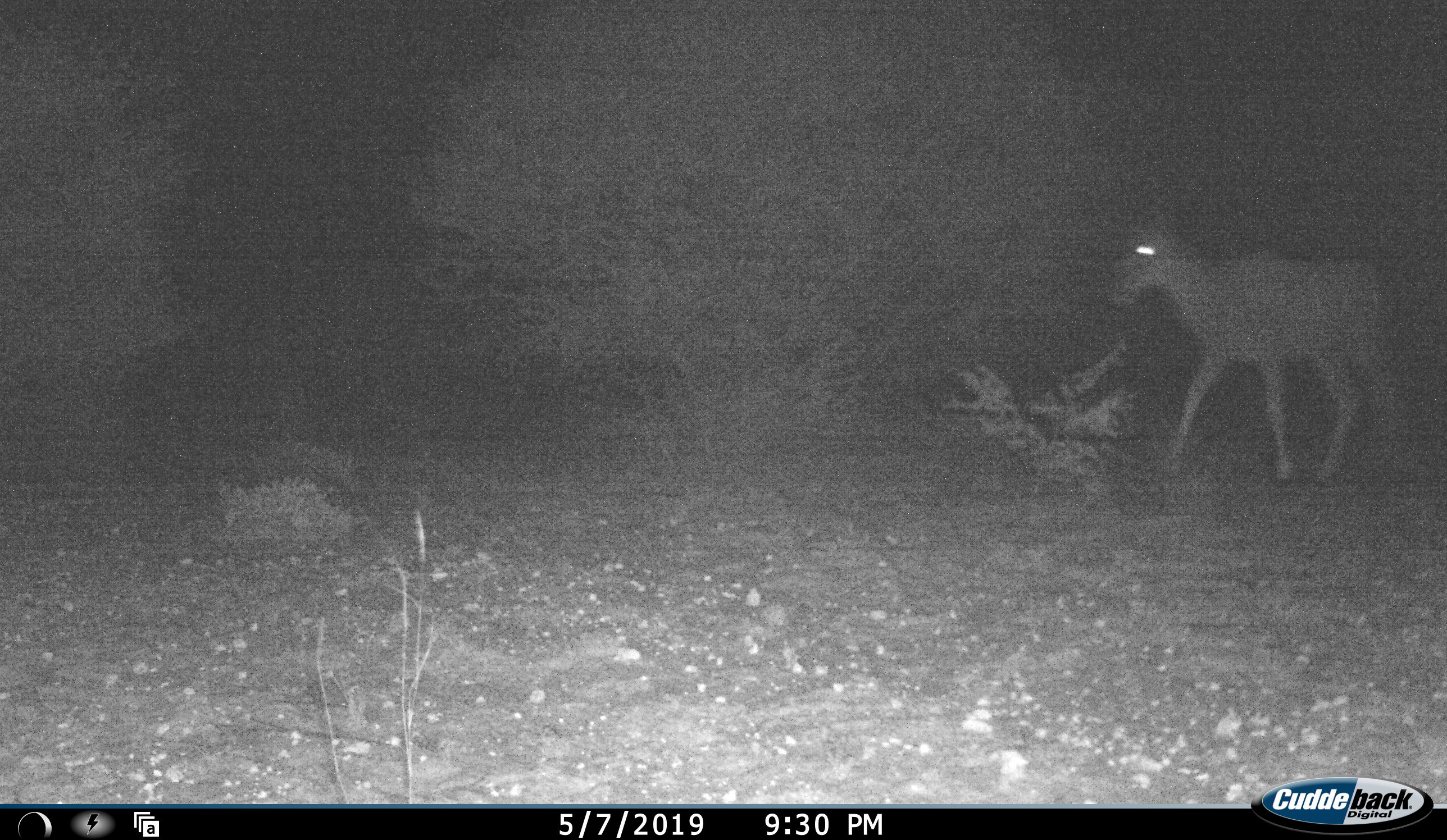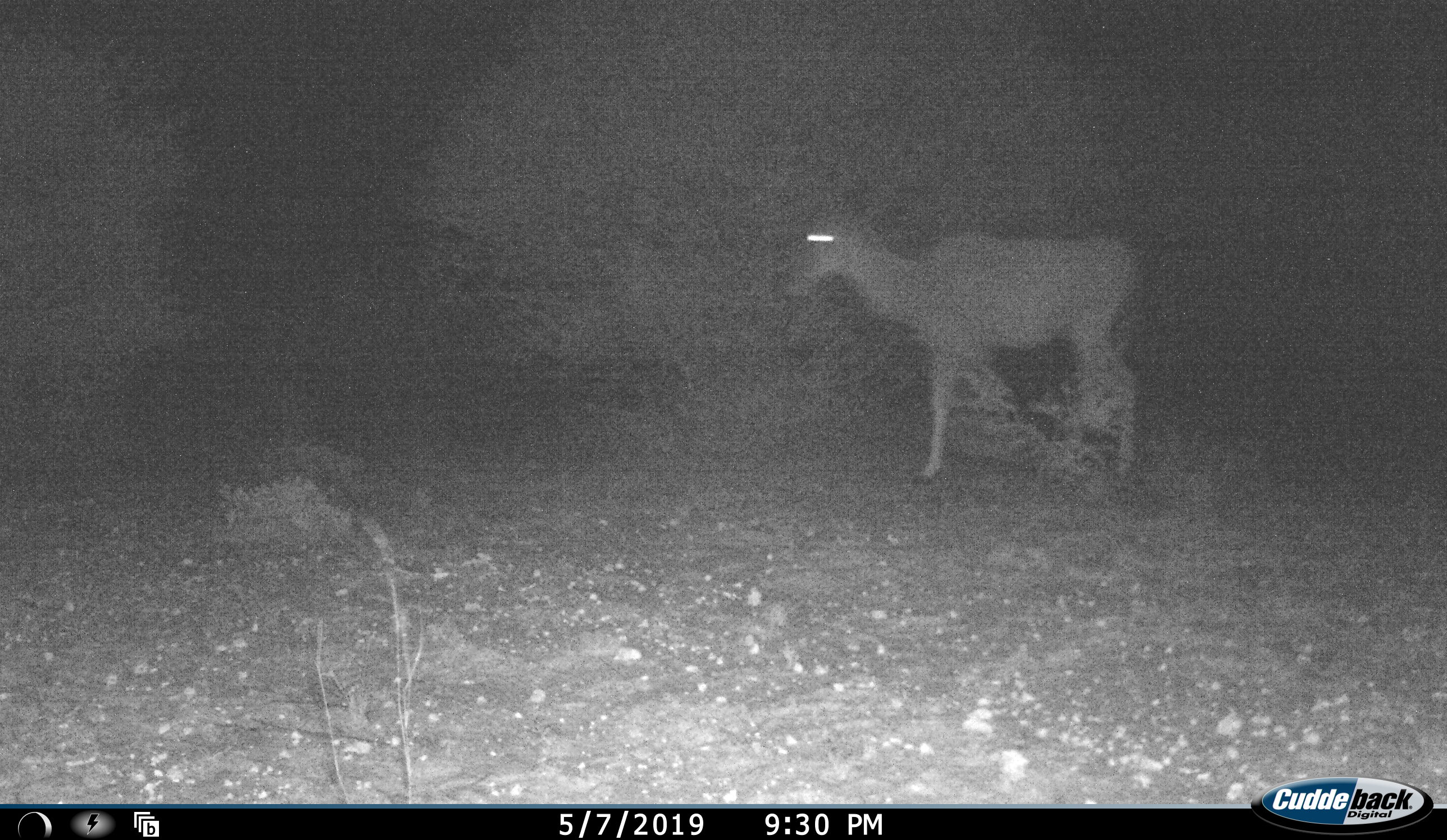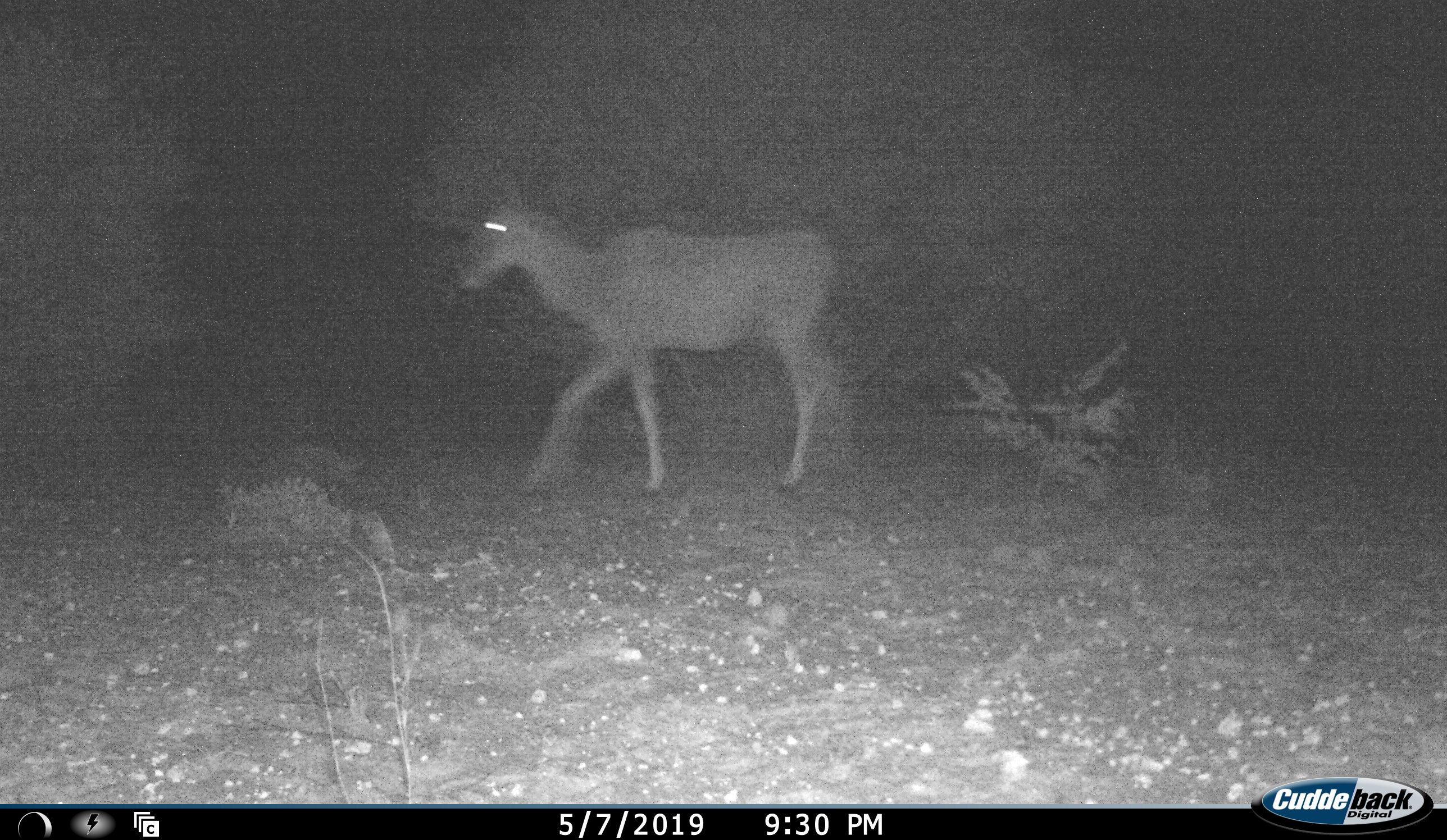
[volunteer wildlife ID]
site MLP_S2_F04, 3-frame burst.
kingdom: Animalia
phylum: Chordata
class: Mammalia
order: Artiodactyla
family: Bovidae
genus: Tragelaphus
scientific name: Tragelaphus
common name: kudu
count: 1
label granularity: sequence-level